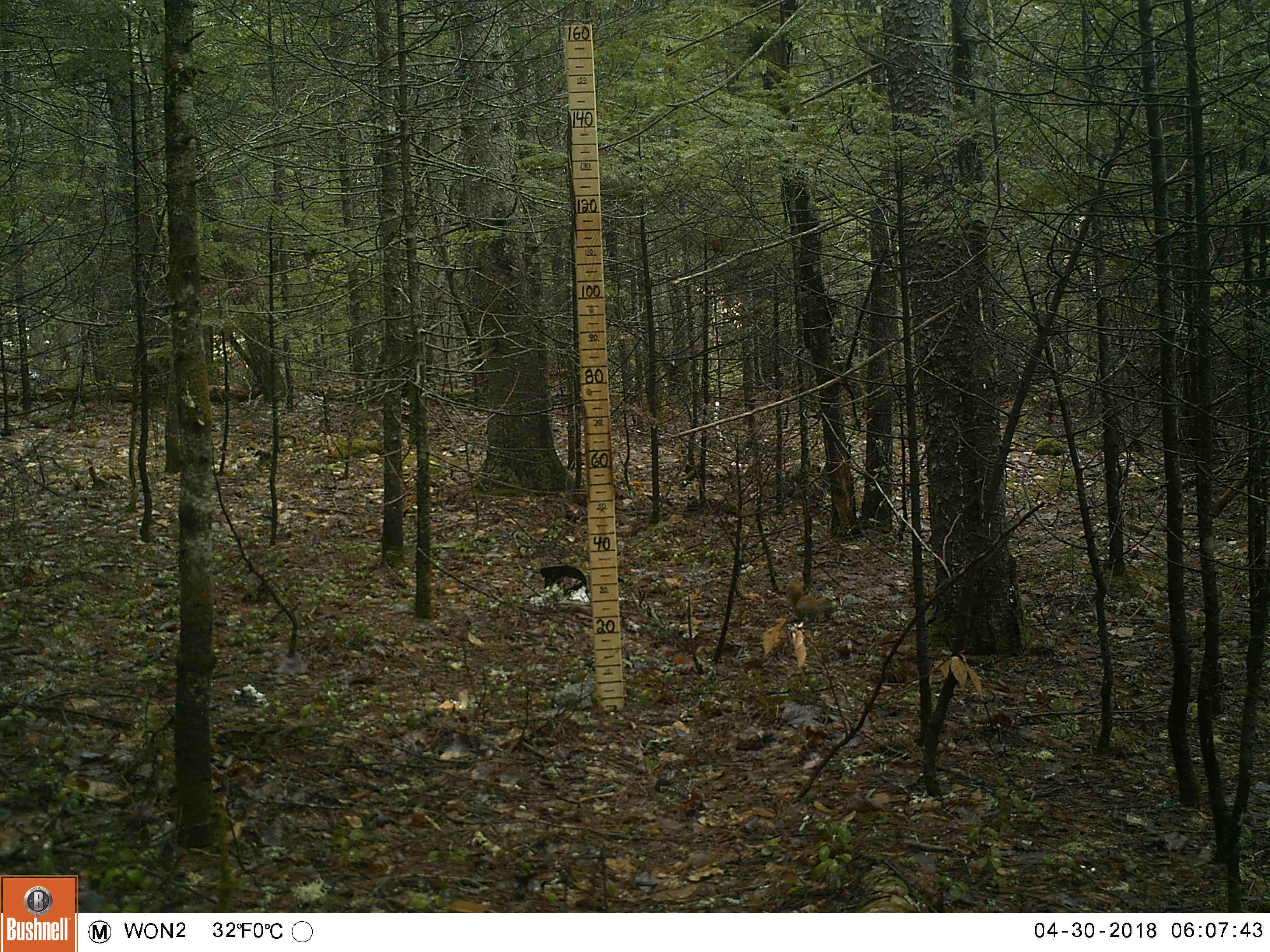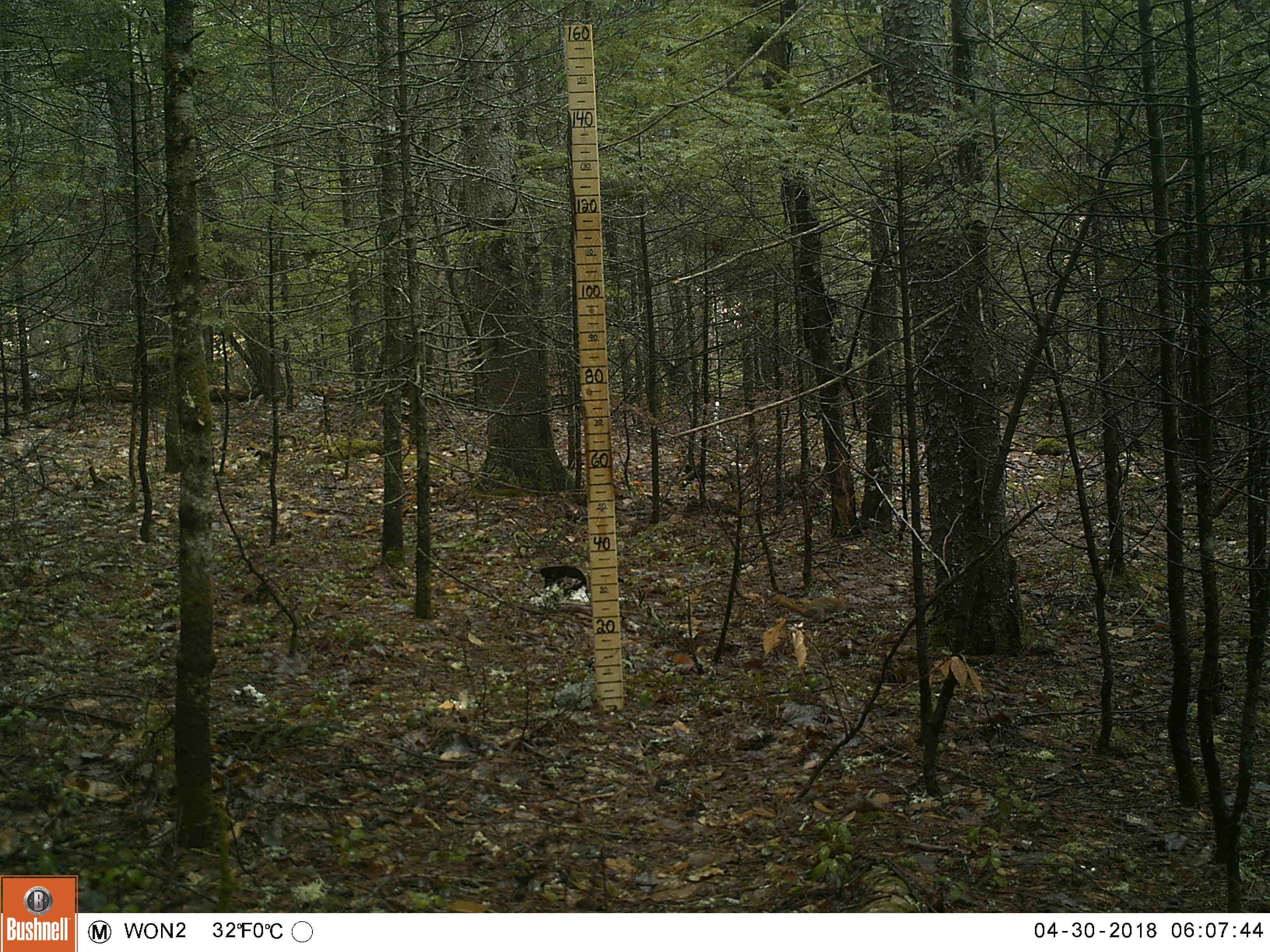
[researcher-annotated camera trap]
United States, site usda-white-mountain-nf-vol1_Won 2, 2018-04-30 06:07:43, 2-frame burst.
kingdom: Animalia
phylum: Chordata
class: Mammalia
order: Rodentia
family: Sciuridae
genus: Tamiasciurus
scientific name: Tamiasciurus hudsonicus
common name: red squirrel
Red squirrel (Tamiasciurus hudsonicus).